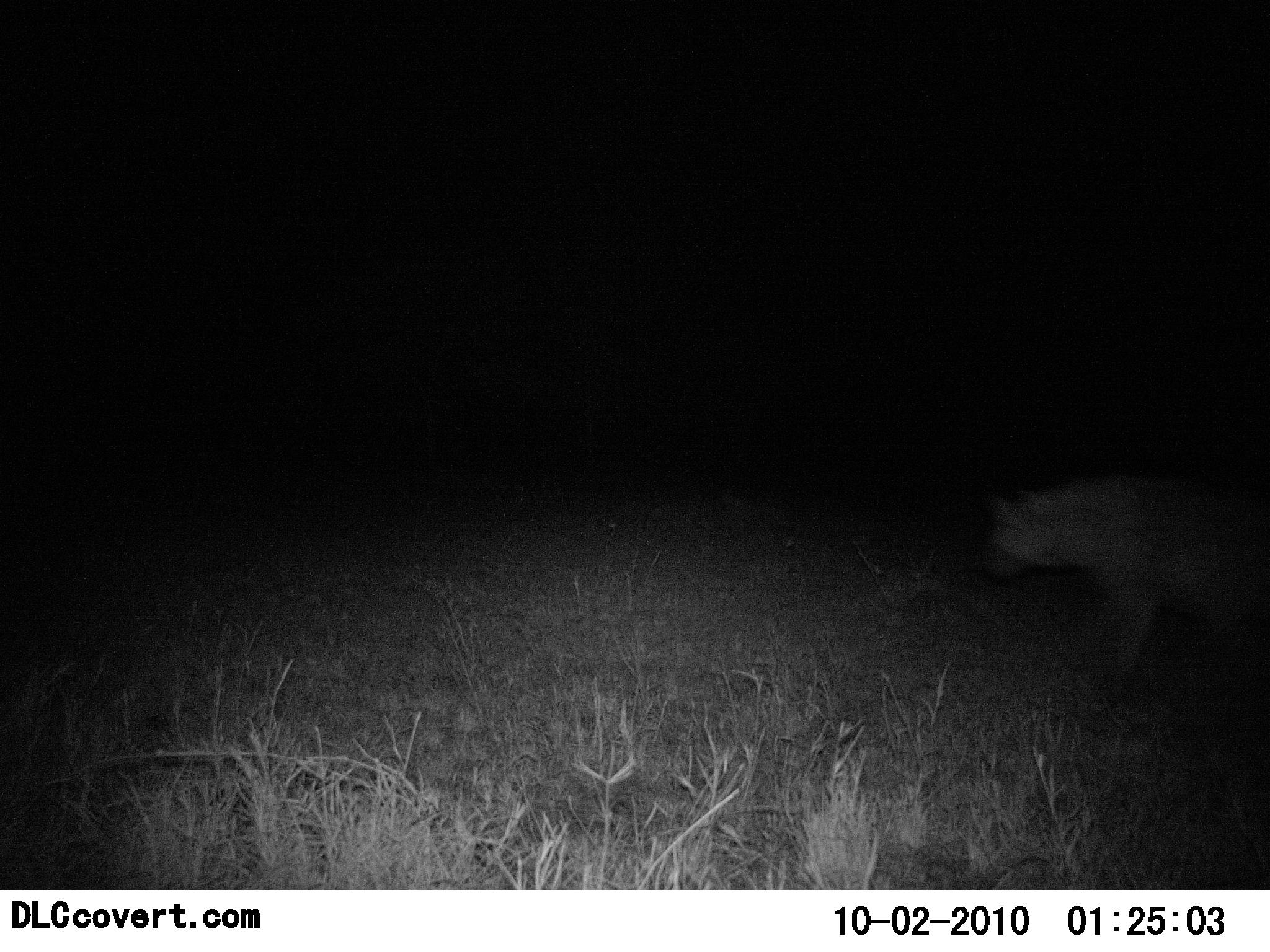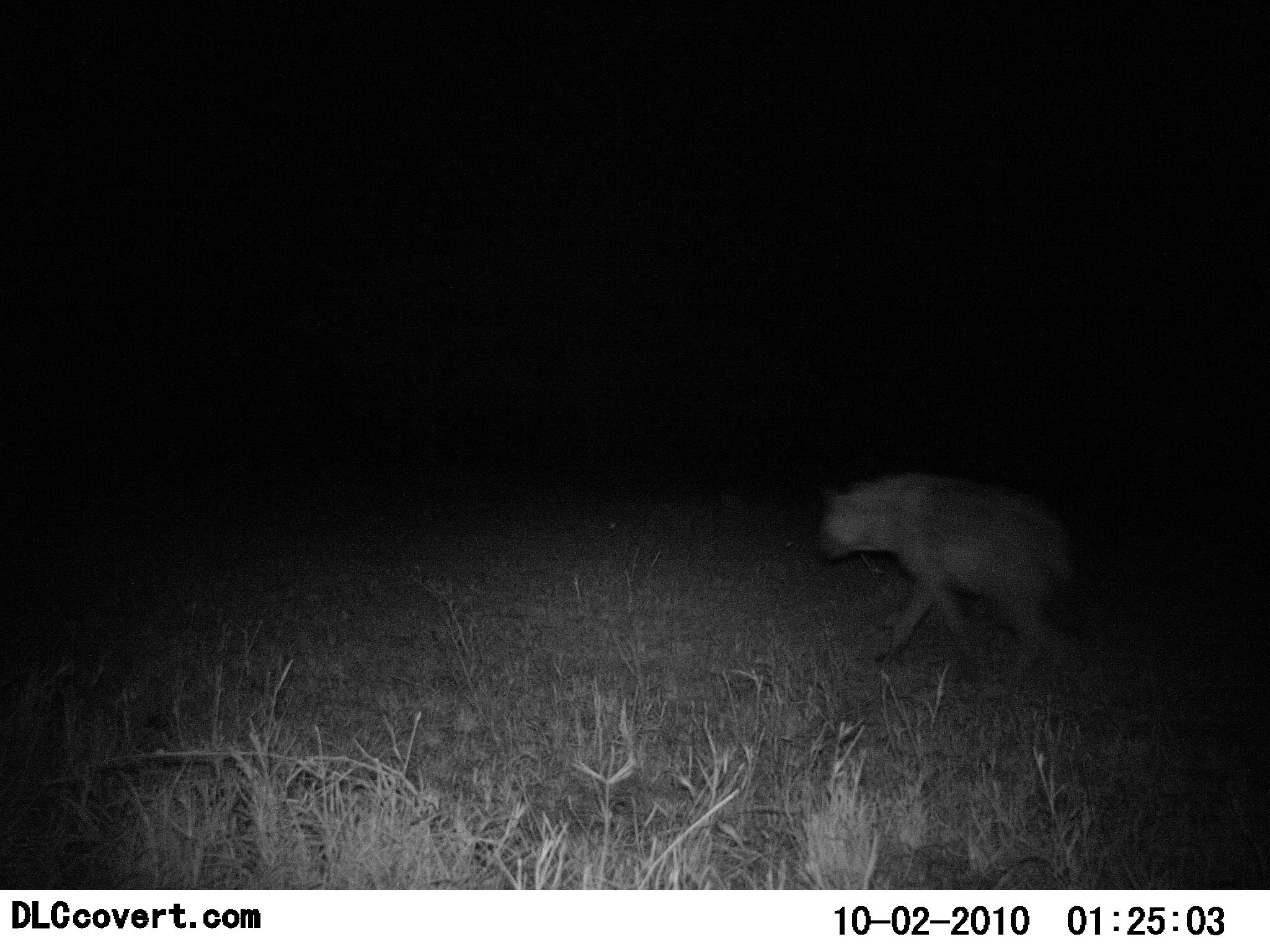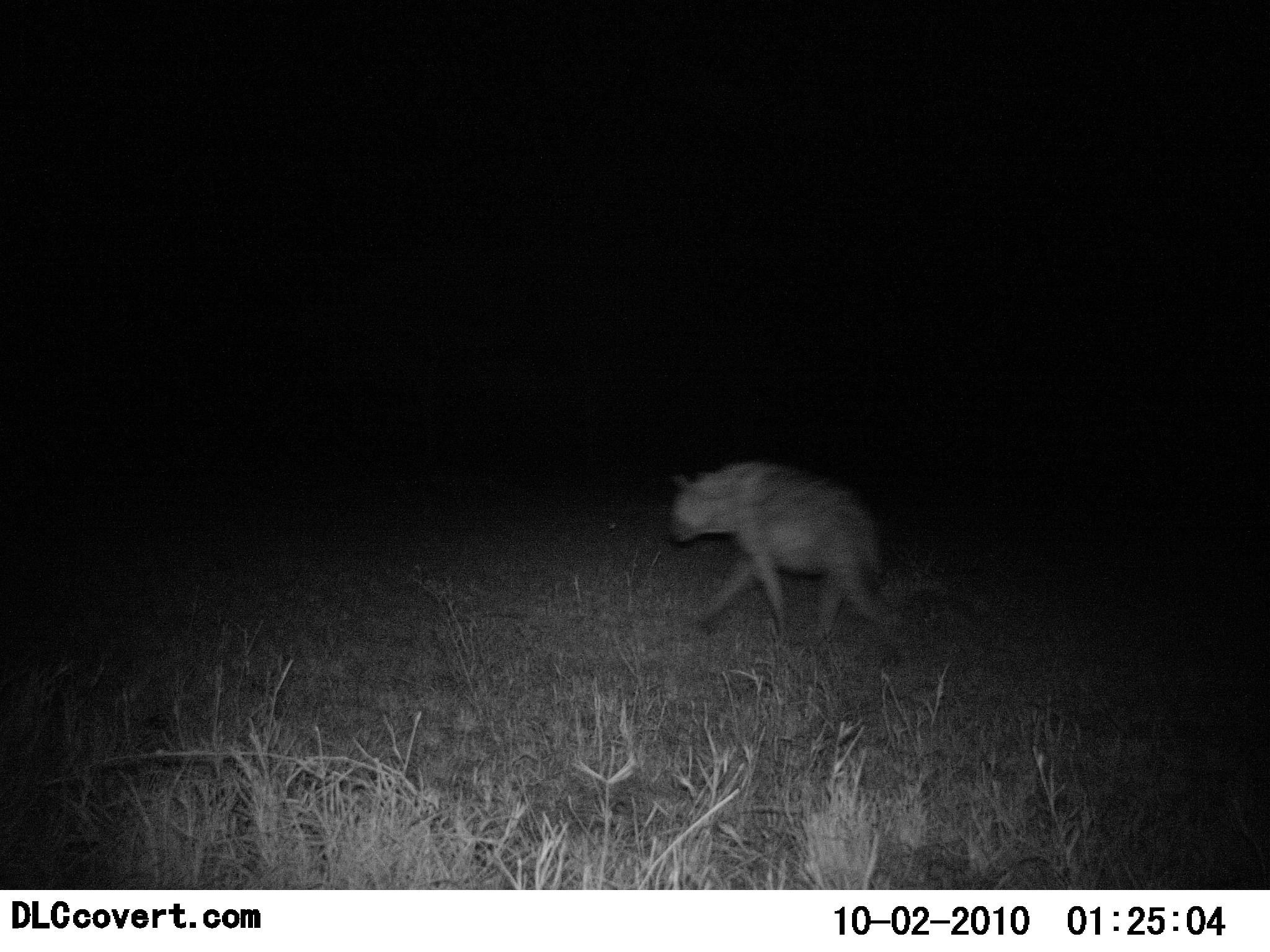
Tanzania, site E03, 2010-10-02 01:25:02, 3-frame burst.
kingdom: Animalia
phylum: Chordata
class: Mammalia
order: Carnivora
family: Hyaenidae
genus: Crocuta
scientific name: Crocuta crocuta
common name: spotted hyena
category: hyenaspotted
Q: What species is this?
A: Hyenaspotted (spotted hyena) (Crocuta crocuta).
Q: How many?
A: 1.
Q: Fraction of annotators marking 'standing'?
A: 0%.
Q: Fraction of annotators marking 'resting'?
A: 0%.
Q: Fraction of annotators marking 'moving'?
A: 100%.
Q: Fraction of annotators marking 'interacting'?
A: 0%.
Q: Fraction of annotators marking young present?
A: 0%.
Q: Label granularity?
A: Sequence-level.